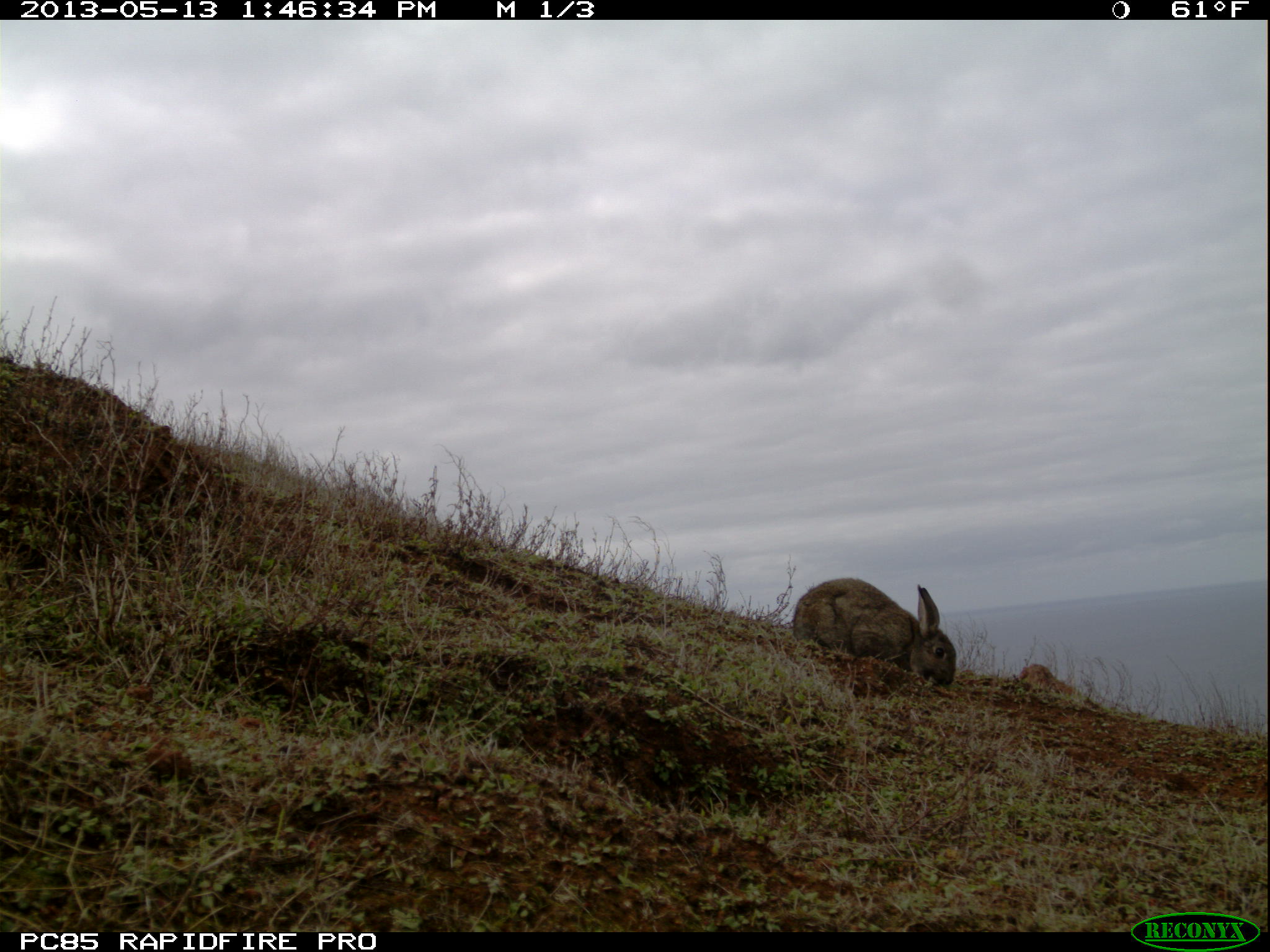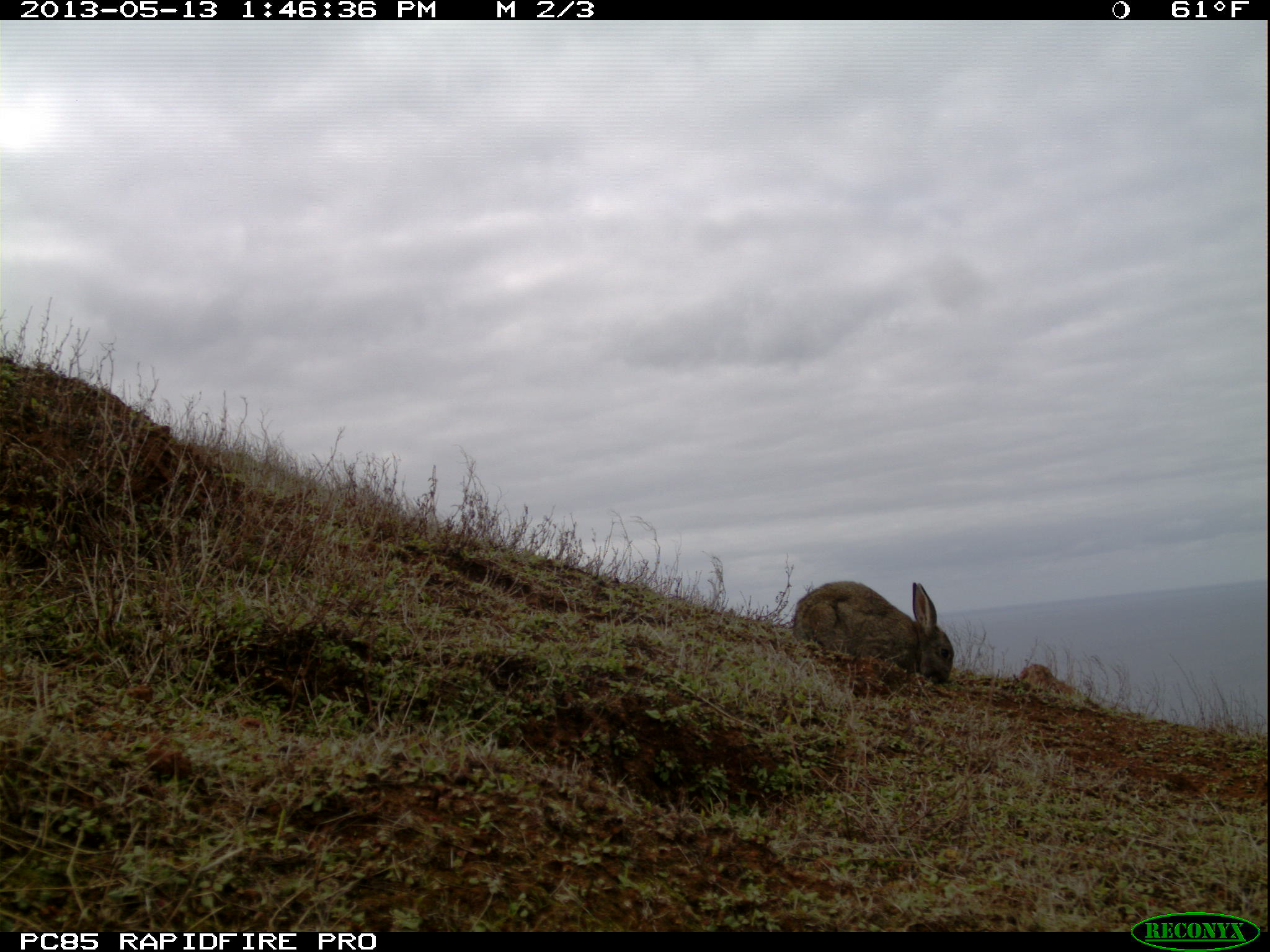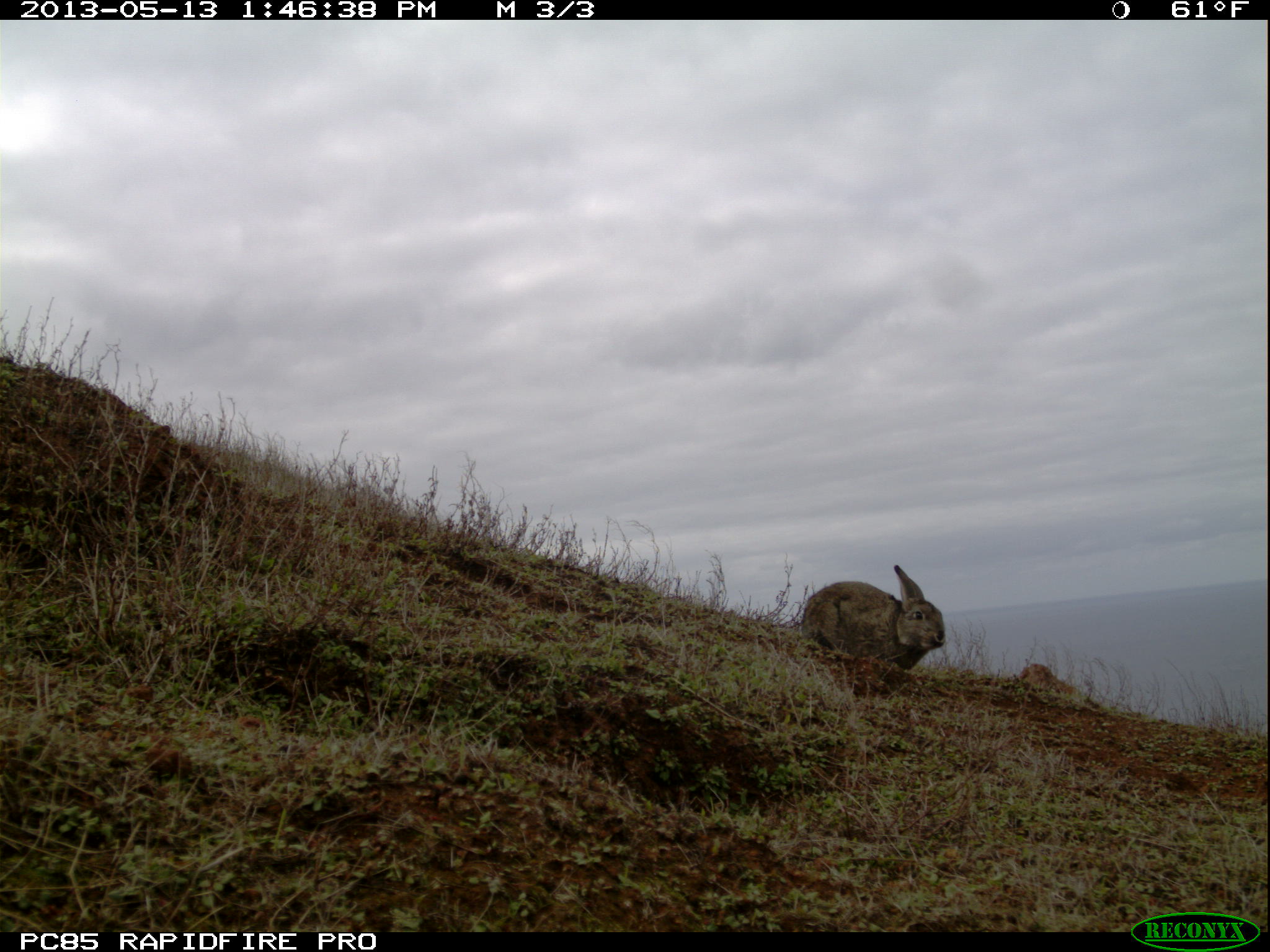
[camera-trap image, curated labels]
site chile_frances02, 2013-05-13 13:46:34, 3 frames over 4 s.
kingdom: Animalia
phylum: Chordata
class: Mammalia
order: Lagomorpha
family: Leporidae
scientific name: Leporidae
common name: rabbits and hares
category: rabbit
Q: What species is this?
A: Rabbit (rabbits and hares) (Leporidae).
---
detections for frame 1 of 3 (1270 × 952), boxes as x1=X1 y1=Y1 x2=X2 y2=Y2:
rabbit: x1=791 y1=576 x2=954 y2=692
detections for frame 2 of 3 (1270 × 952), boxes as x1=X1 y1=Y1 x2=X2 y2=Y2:
rabbit: x1=790 y1=578 x2=952 y2=696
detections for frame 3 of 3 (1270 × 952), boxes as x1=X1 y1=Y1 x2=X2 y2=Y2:
rabbit: x1=797 y1=562 x2=945 y2=698